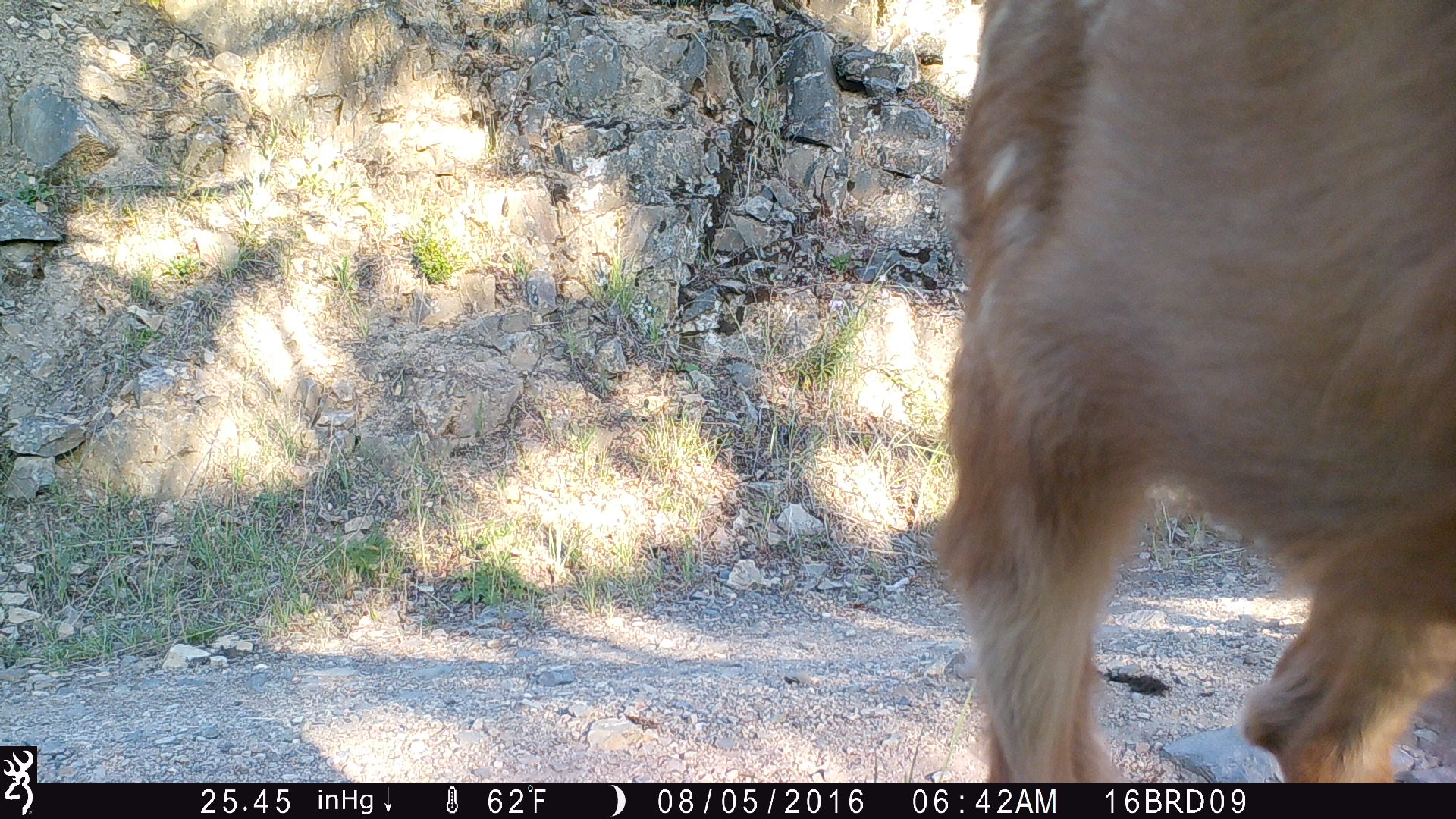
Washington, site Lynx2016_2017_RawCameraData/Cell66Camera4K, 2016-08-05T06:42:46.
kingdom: Animalia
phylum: Chordata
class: Mammalia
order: Artiodactyla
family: Cervidae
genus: Odocoileus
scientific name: Odocoileus hemionus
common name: mule deer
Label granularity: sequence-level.